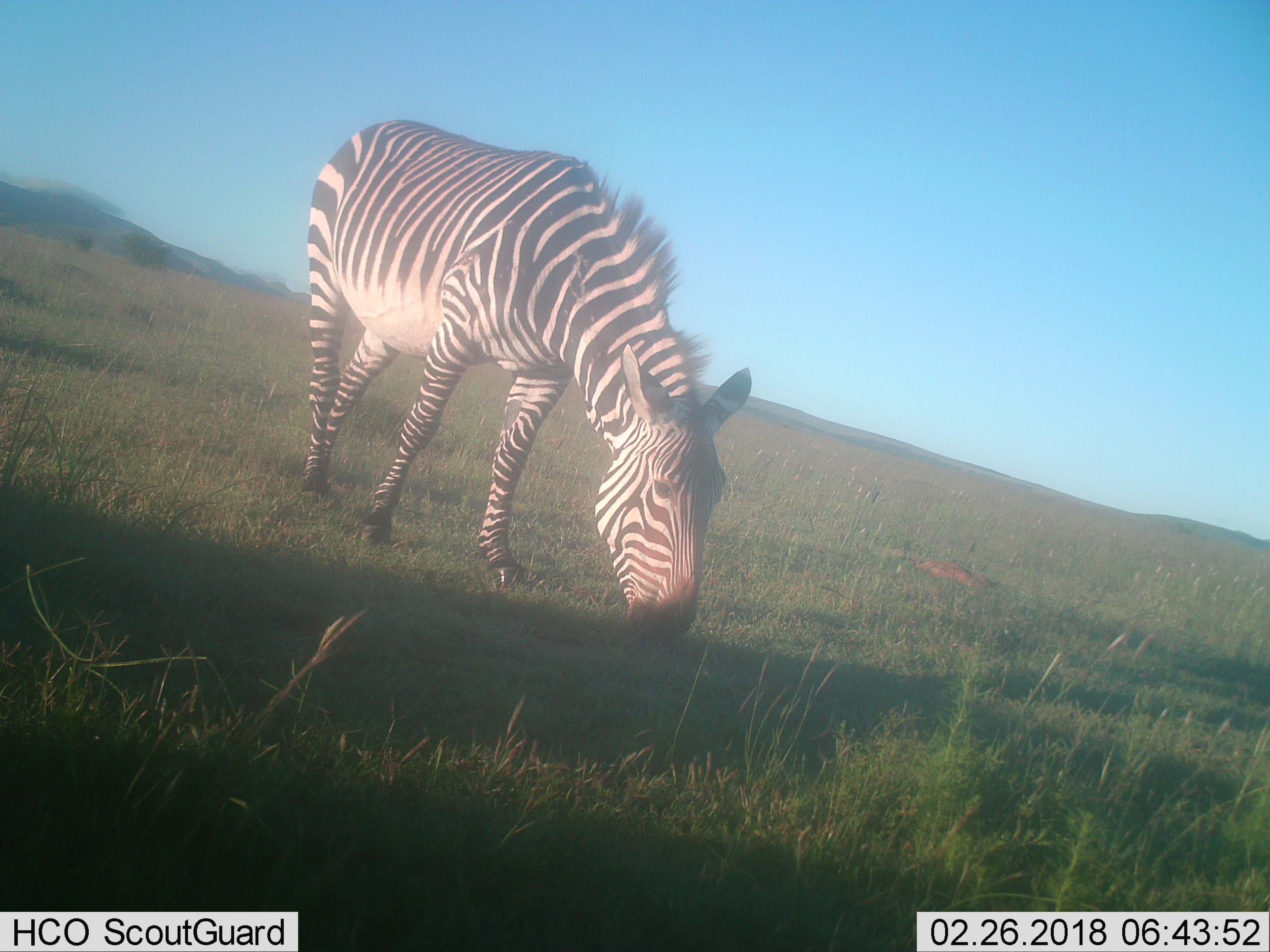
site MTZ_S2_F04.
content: unidentified animal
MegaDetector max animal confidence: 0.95